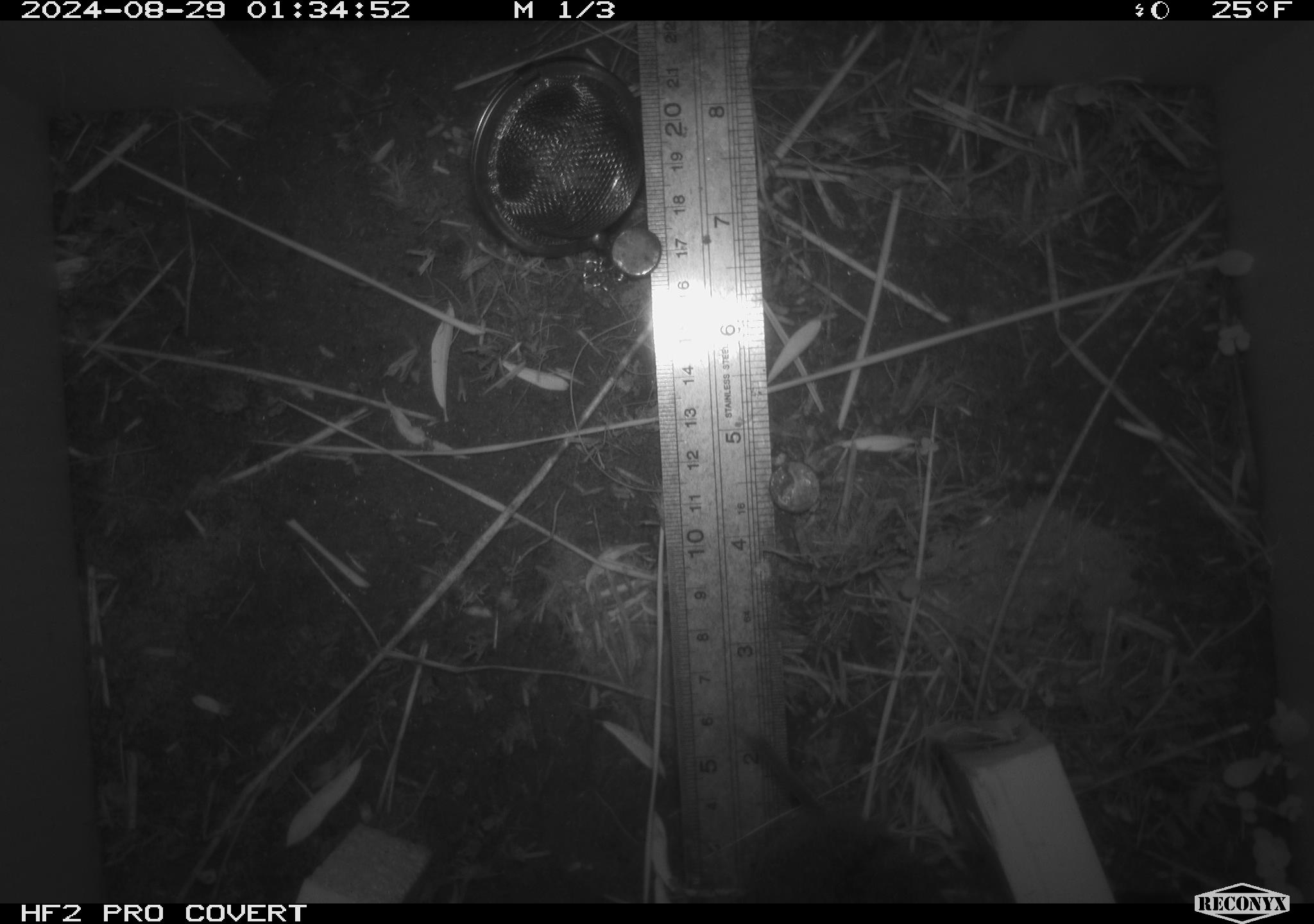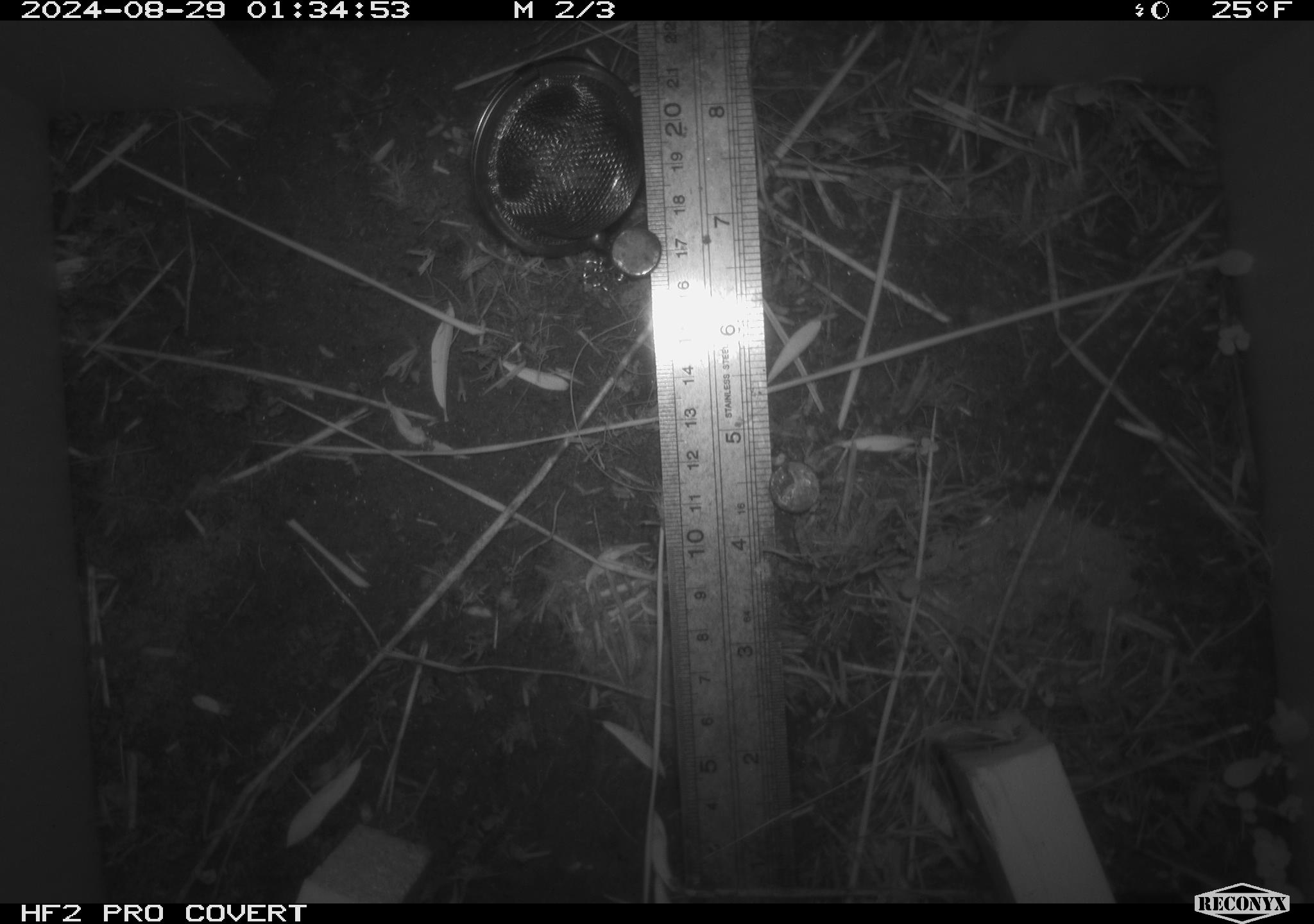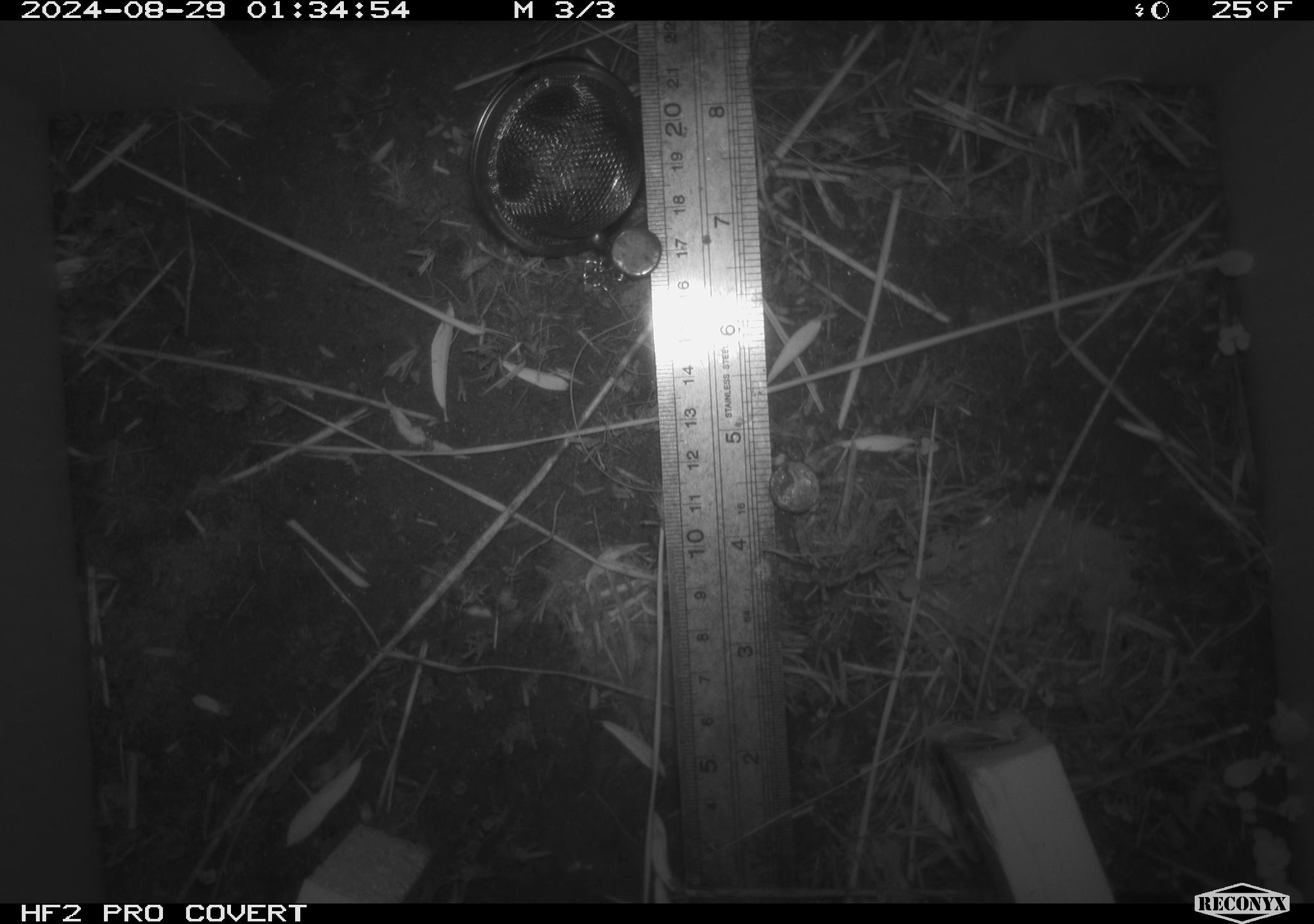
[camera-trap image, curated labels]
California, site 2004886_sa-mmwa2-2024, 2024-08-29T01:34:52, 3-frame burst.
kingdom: Animalia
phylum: Chordata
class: Mammalia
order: Rodentia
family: Cricetidae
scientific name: Arvicolinae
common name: voles, lemmings, and muskrats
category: arvicolinae subfamily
Arvicolinae subfamily (voles, lemmings, and muskrats) (Arvicolinae).